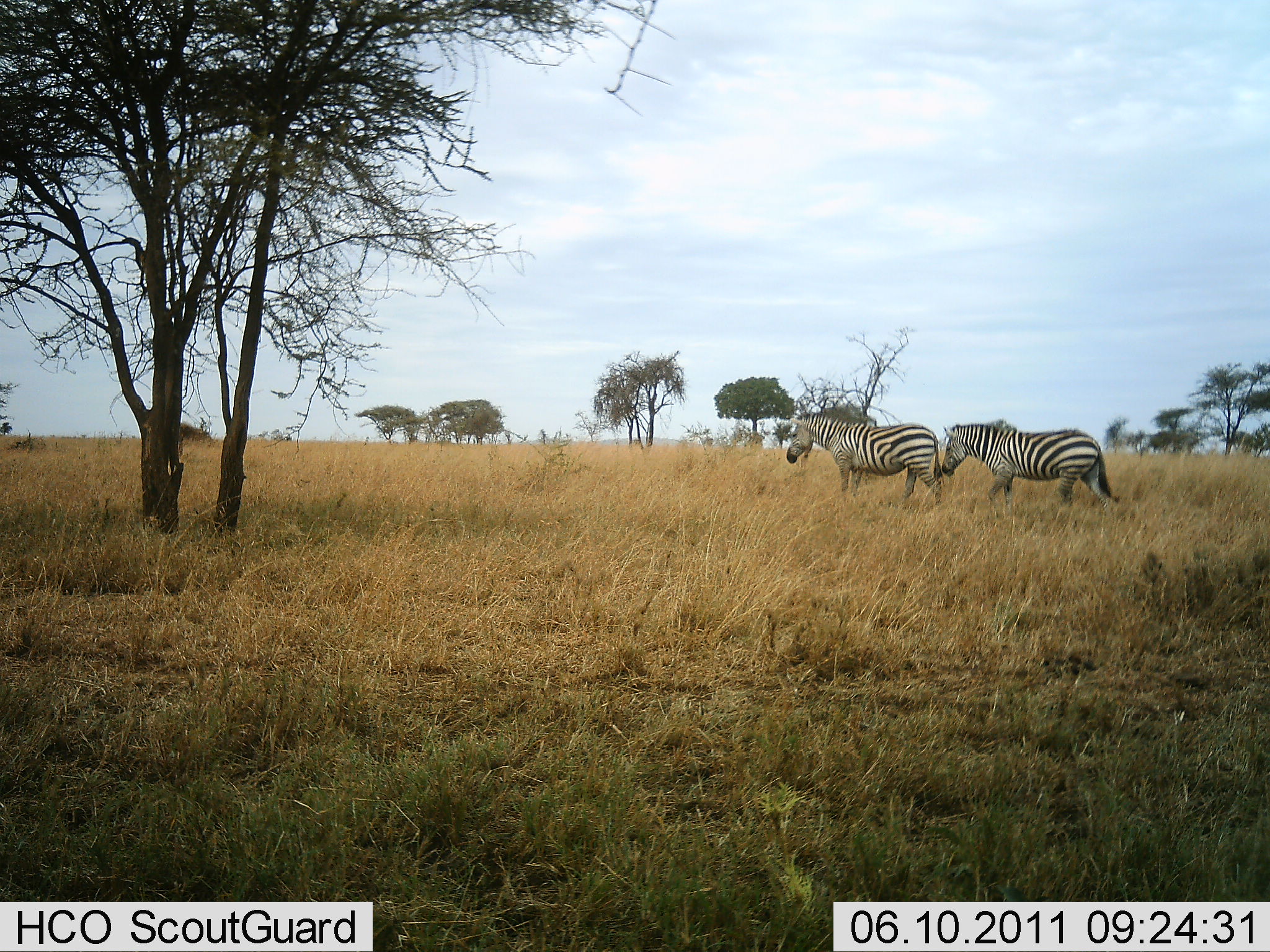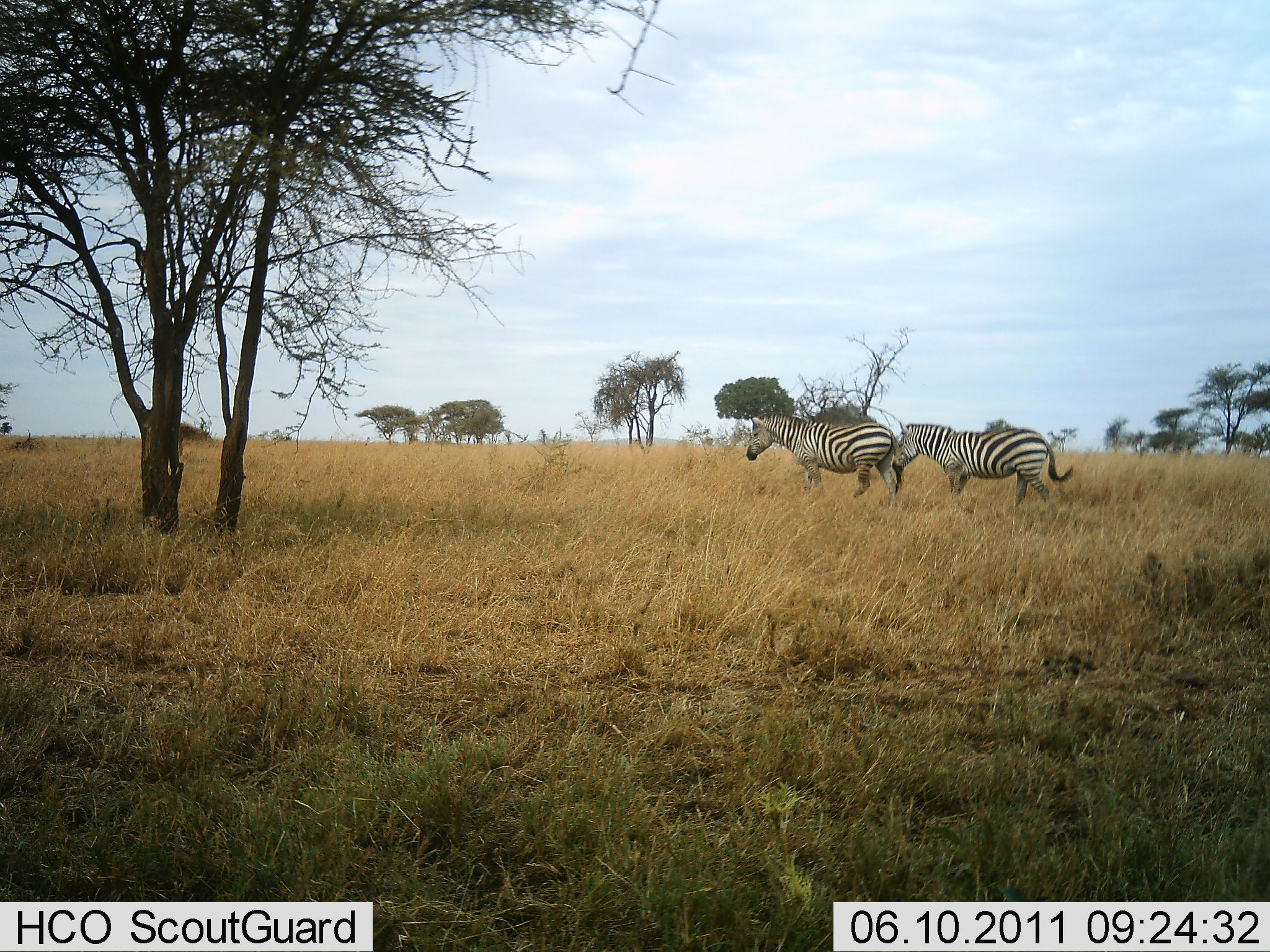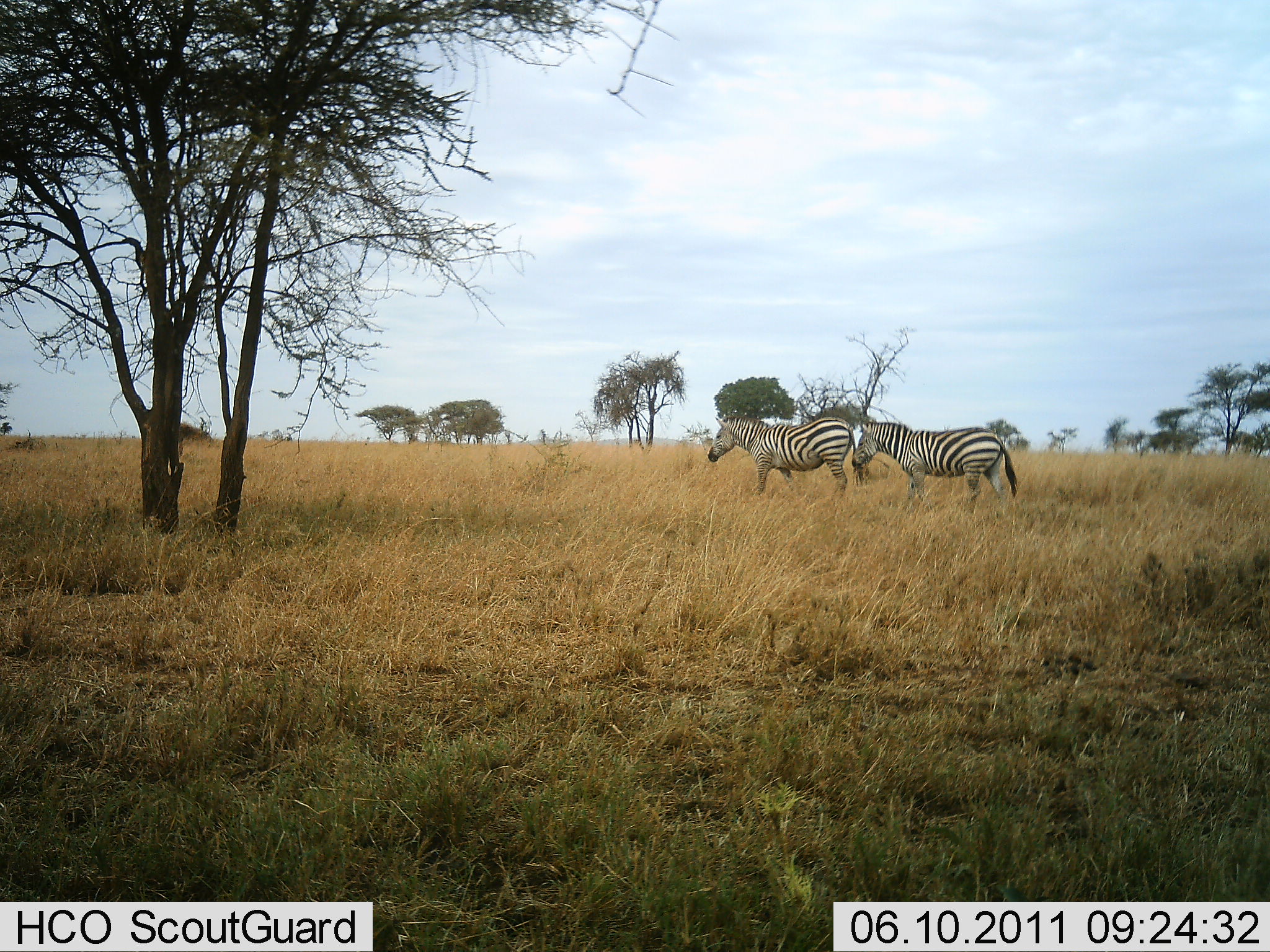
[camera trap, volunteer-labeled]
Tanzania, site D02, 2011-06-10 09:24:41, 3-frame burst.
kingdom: Animalia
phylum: Chordata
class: Mammalia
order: Perissodactyla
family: Equidae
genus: Equus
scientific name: Equus quagga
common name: plains zebra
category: zebra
Zebra (plains zebra) (Equus quagga), count 2. Behavior (volunteer vote fractions): standing 18%, resting 0%, moving 91%, interacting 18%. Young present (vote fraction): 0%. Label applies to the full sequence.